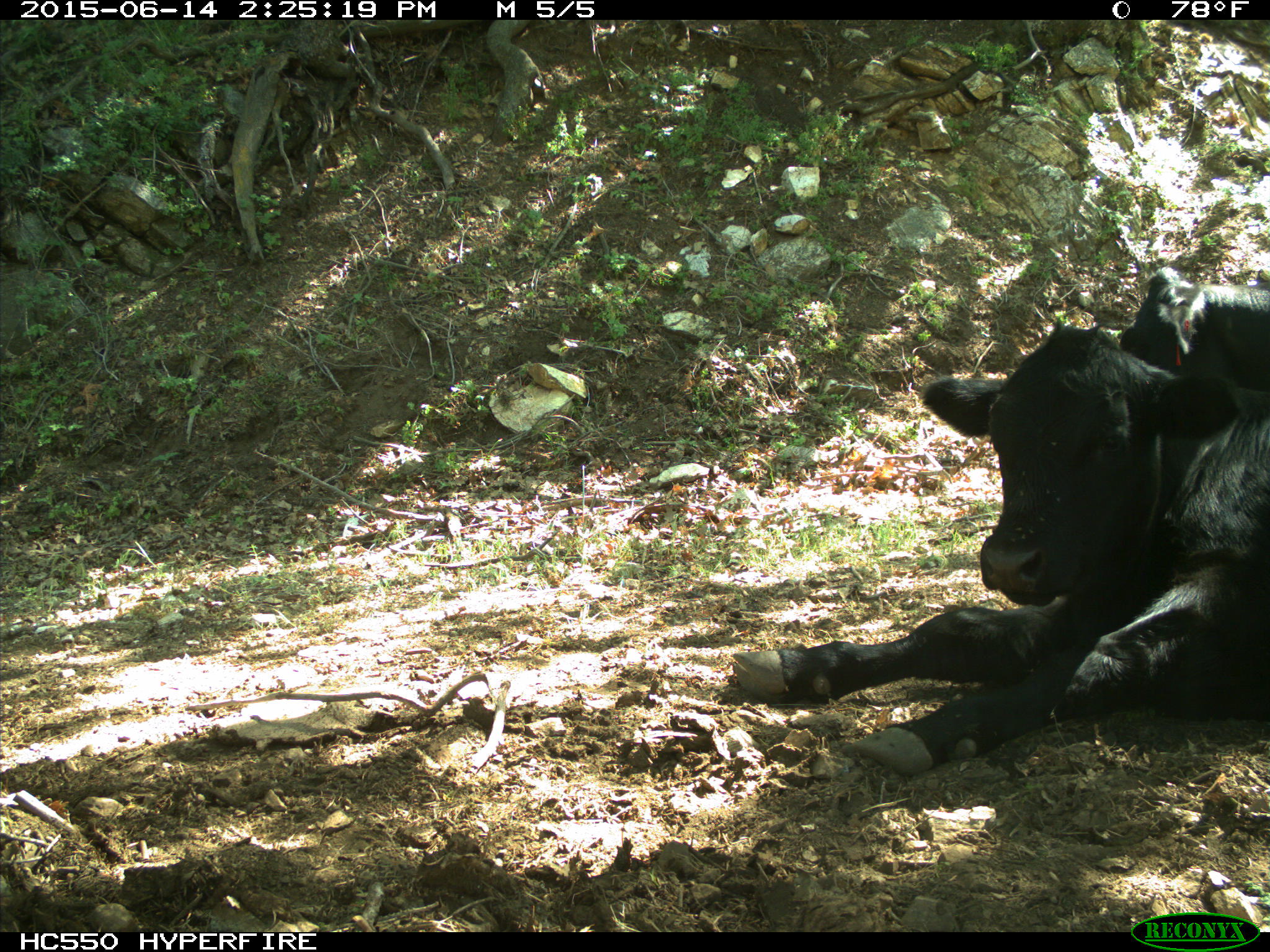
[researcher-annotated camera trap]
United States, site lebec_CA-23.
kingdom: Animalia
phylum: Chordata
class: Mammalia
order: Artiodactyla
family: Bovidae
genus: Bos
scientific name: Bos taurus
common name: domestic cow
Bos taurus (domestic cow).